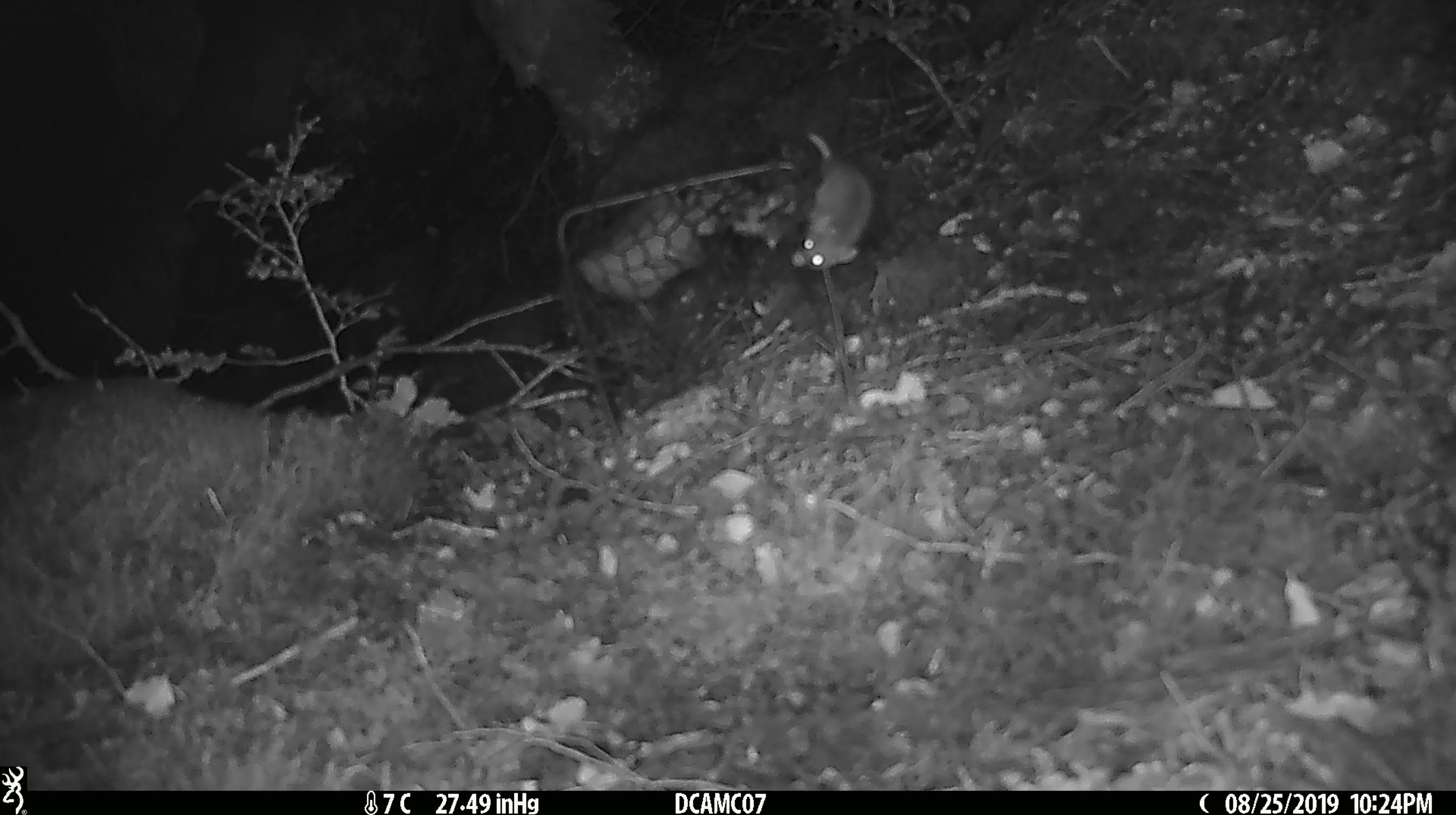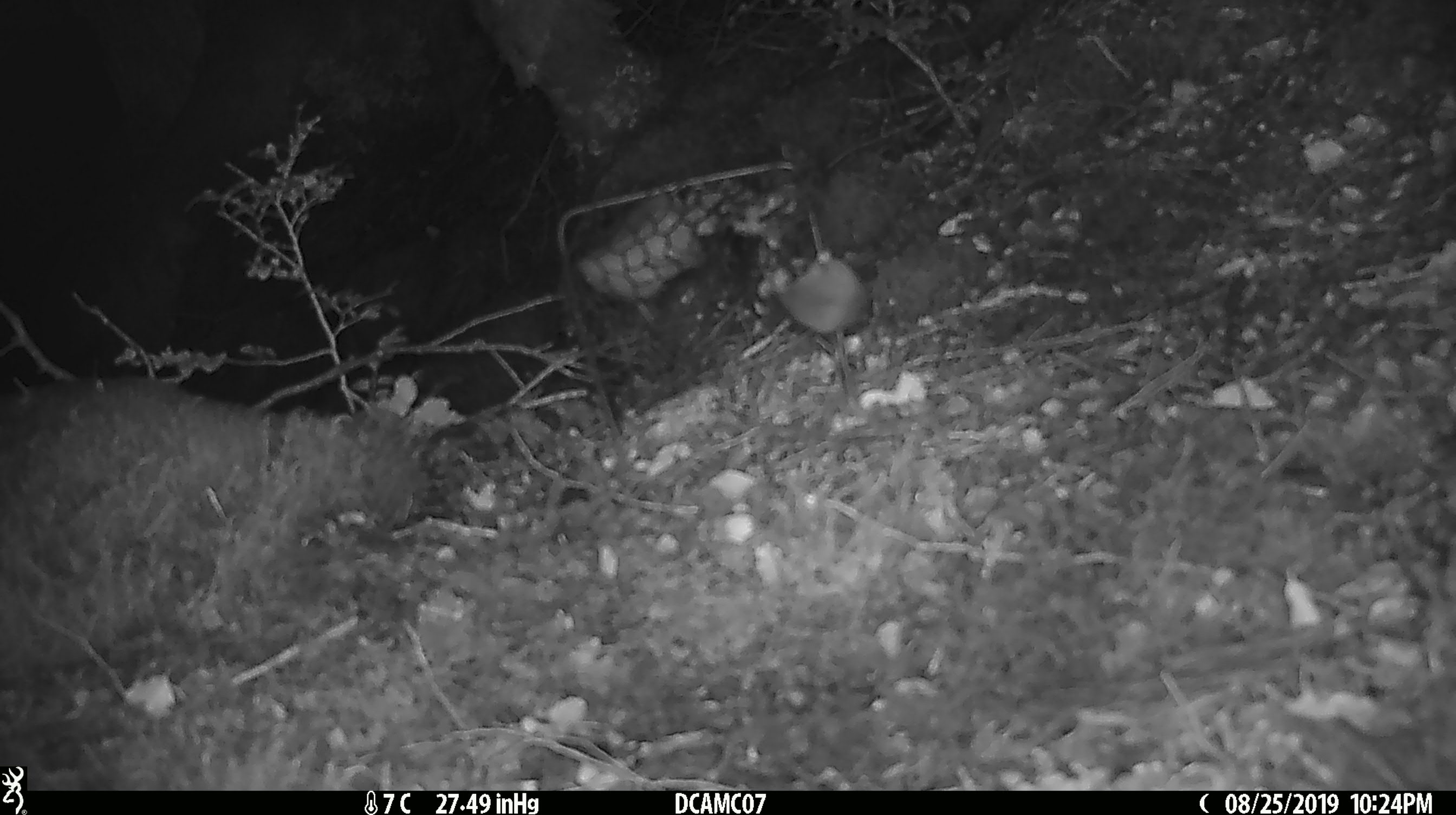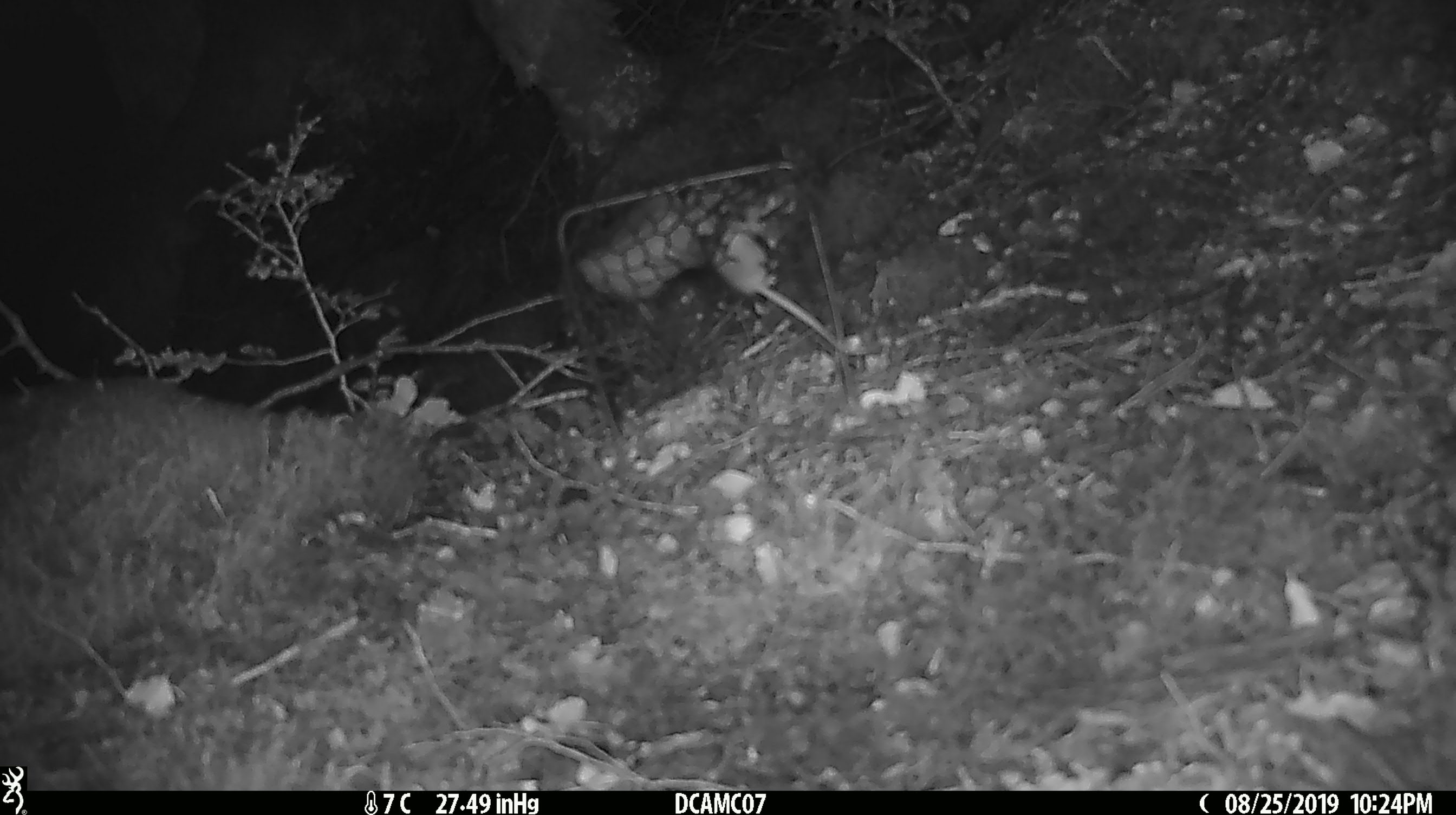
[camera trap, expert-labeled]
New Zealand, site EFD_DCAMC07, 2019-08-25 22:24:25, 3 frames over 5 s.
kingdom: Animalia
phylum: Chordata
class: Mammalia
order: Rodentia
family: Muridae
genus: Mus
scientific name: Mus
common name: mouse